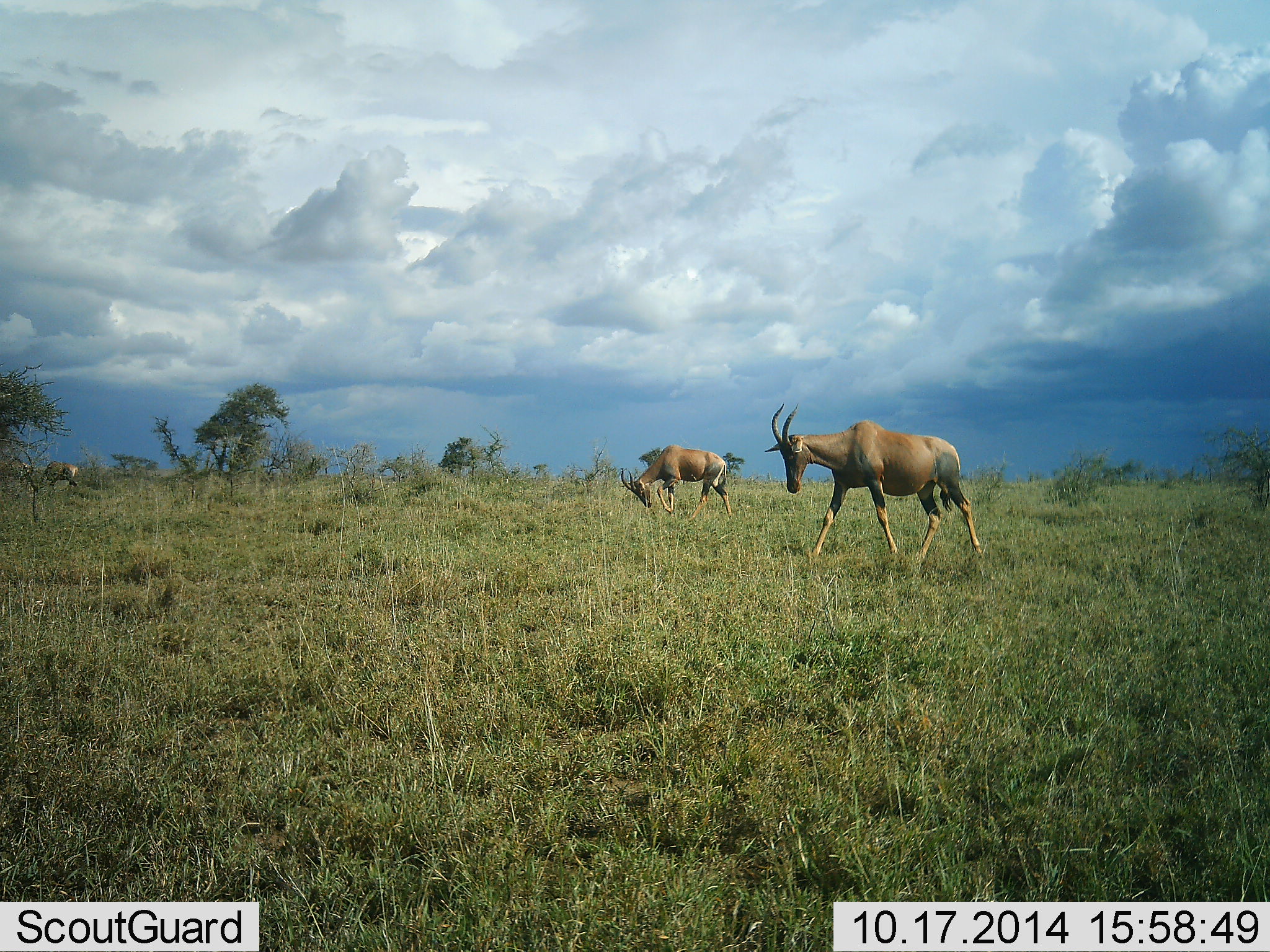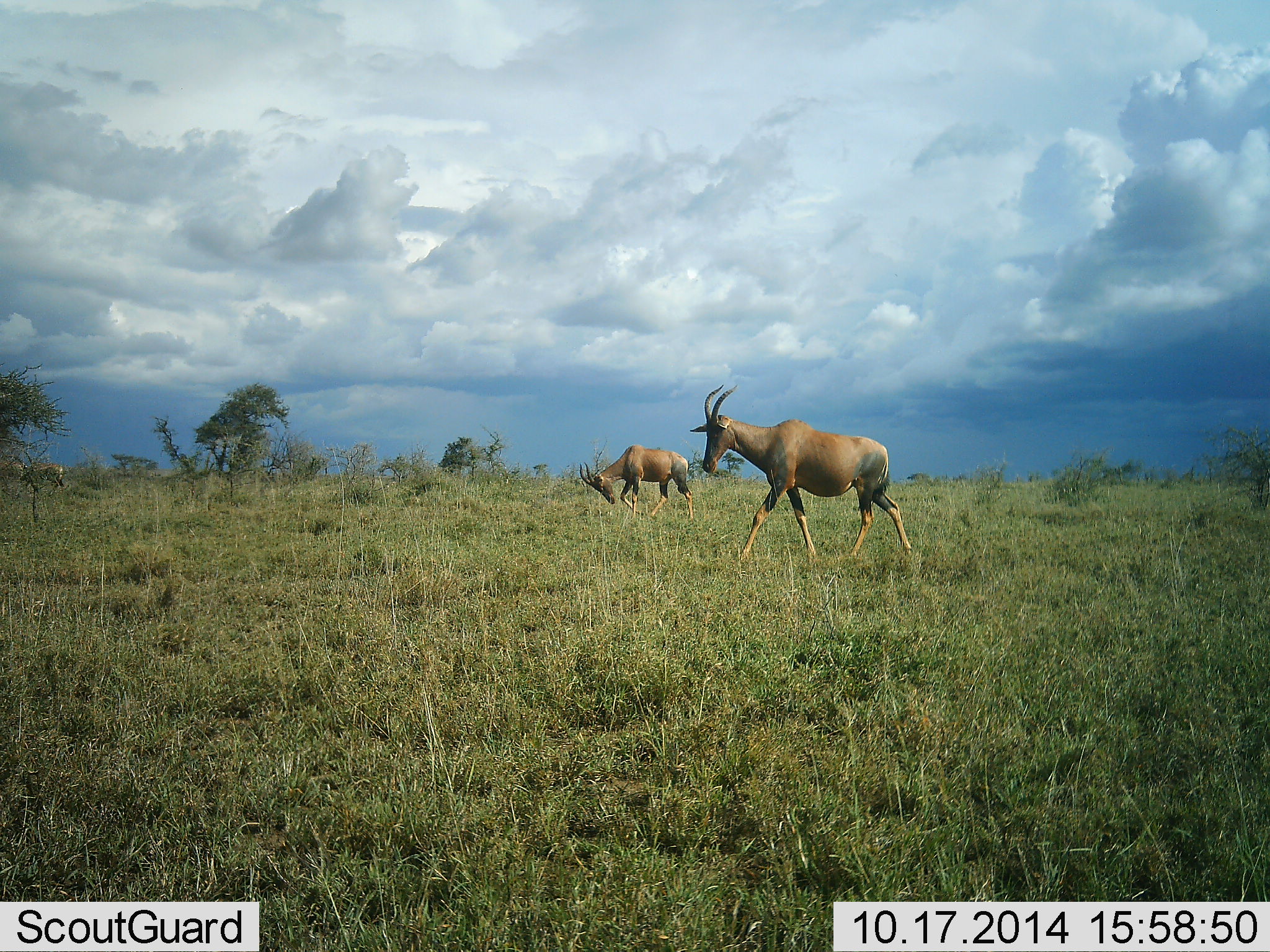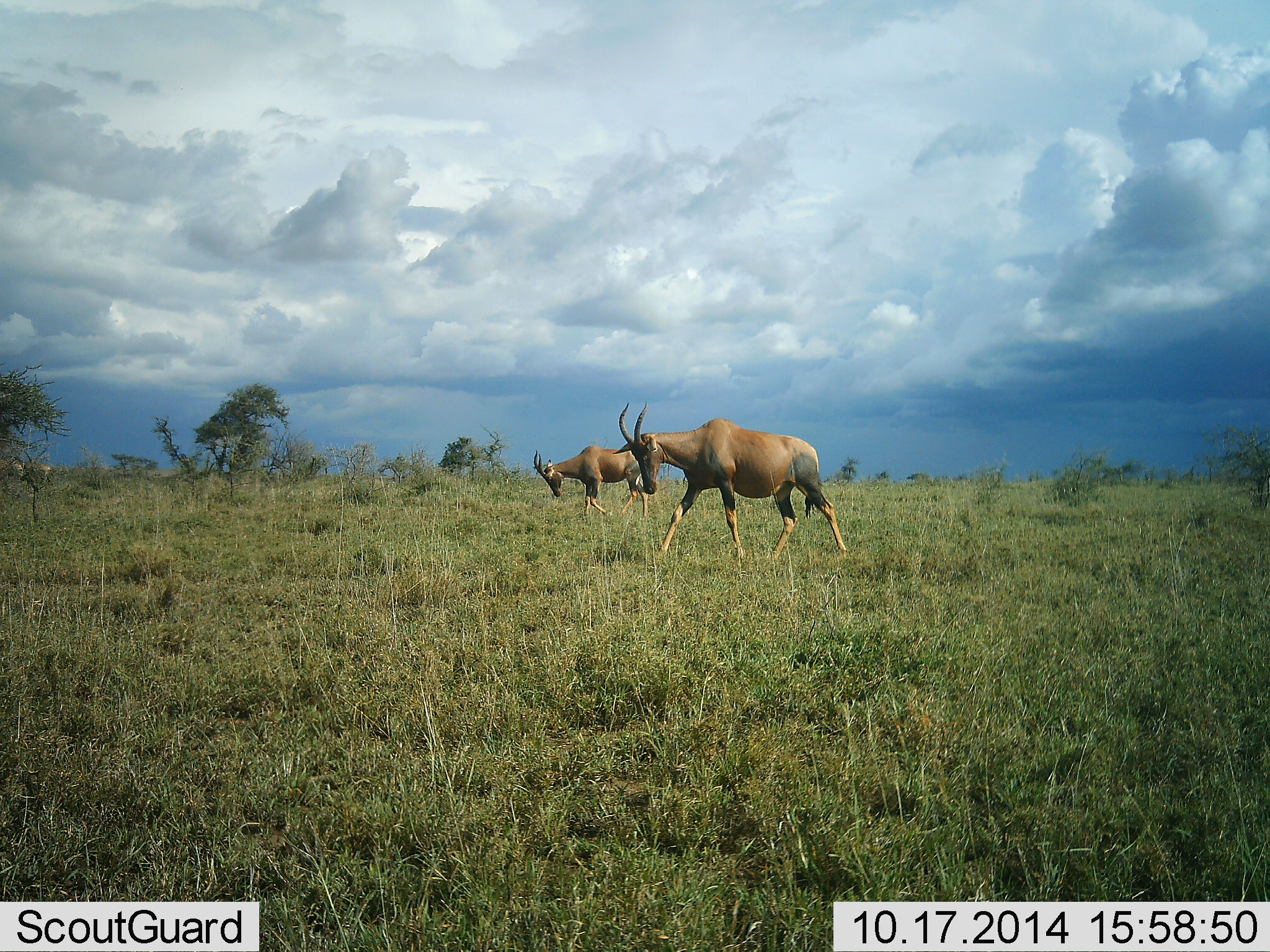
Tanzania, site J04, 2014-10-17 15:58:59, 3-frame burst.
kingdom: Animalia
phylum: Chordata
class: Mammalia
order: Artiodactyla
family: Bovidae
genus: Damaliscus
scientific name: Damaliscus lunatus jimela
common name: topi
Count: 3.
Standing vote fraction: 0%.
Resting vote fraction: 0%.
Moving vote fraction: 100%.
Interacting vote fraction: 0%.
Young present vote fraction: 0%.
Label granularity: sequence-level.